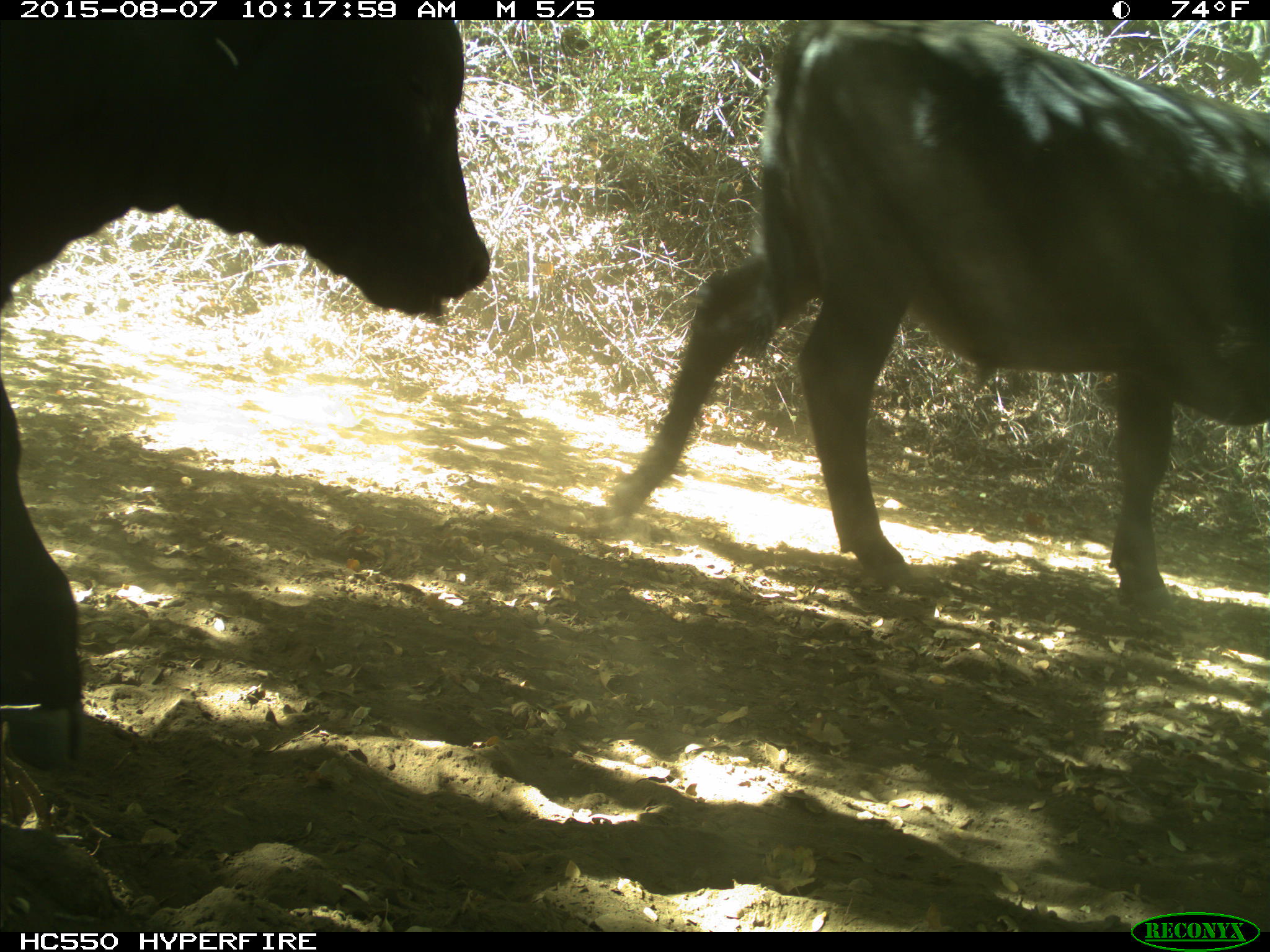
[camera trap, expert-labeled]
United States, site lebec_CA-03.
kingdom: Animalia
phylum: Chordata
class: Mammalia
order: Artiodactyla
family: Bovidae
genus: Bos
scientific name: Bos taurus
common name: domestic cow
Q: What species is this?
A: Bos taurus (domestic cow).